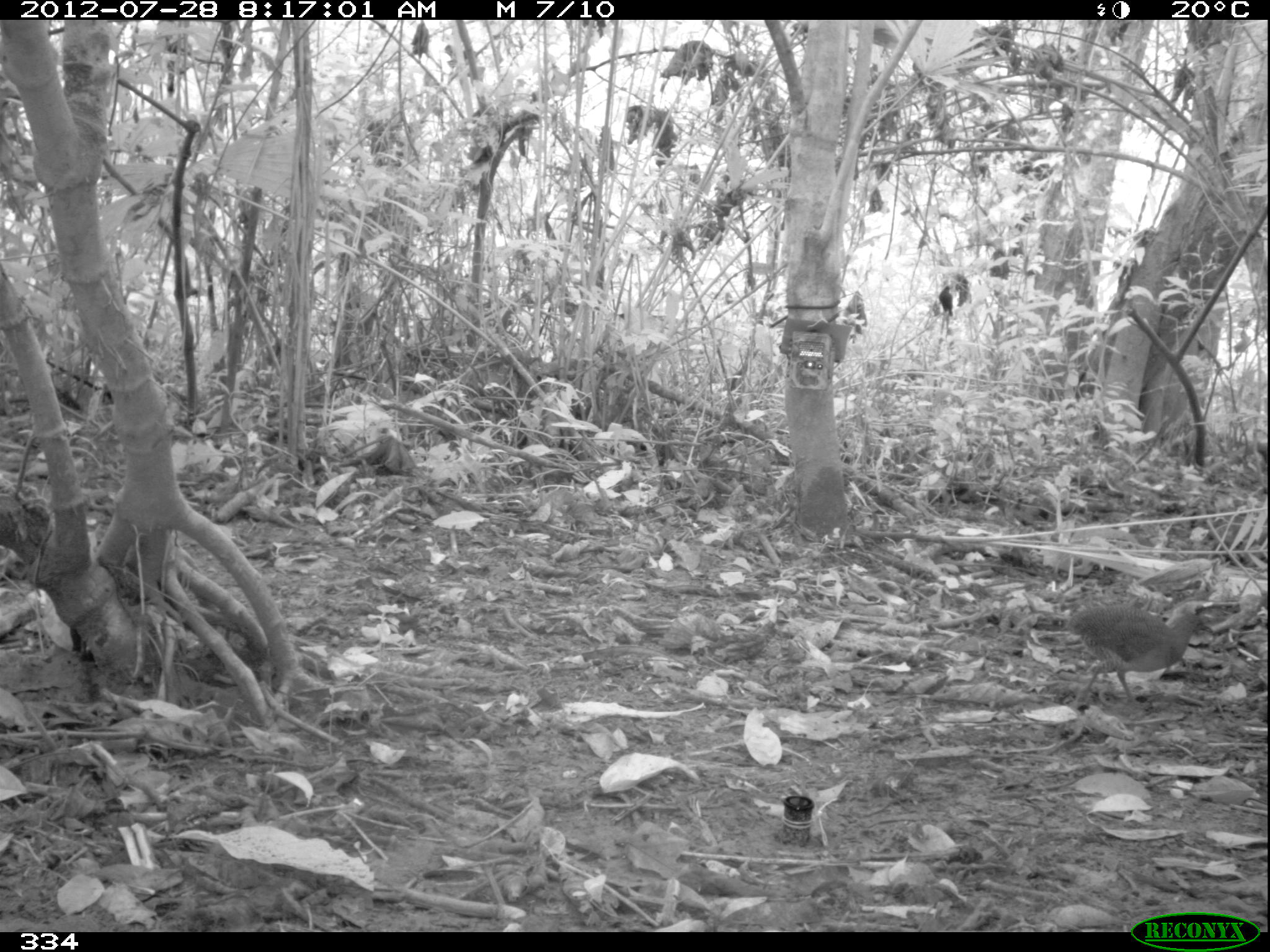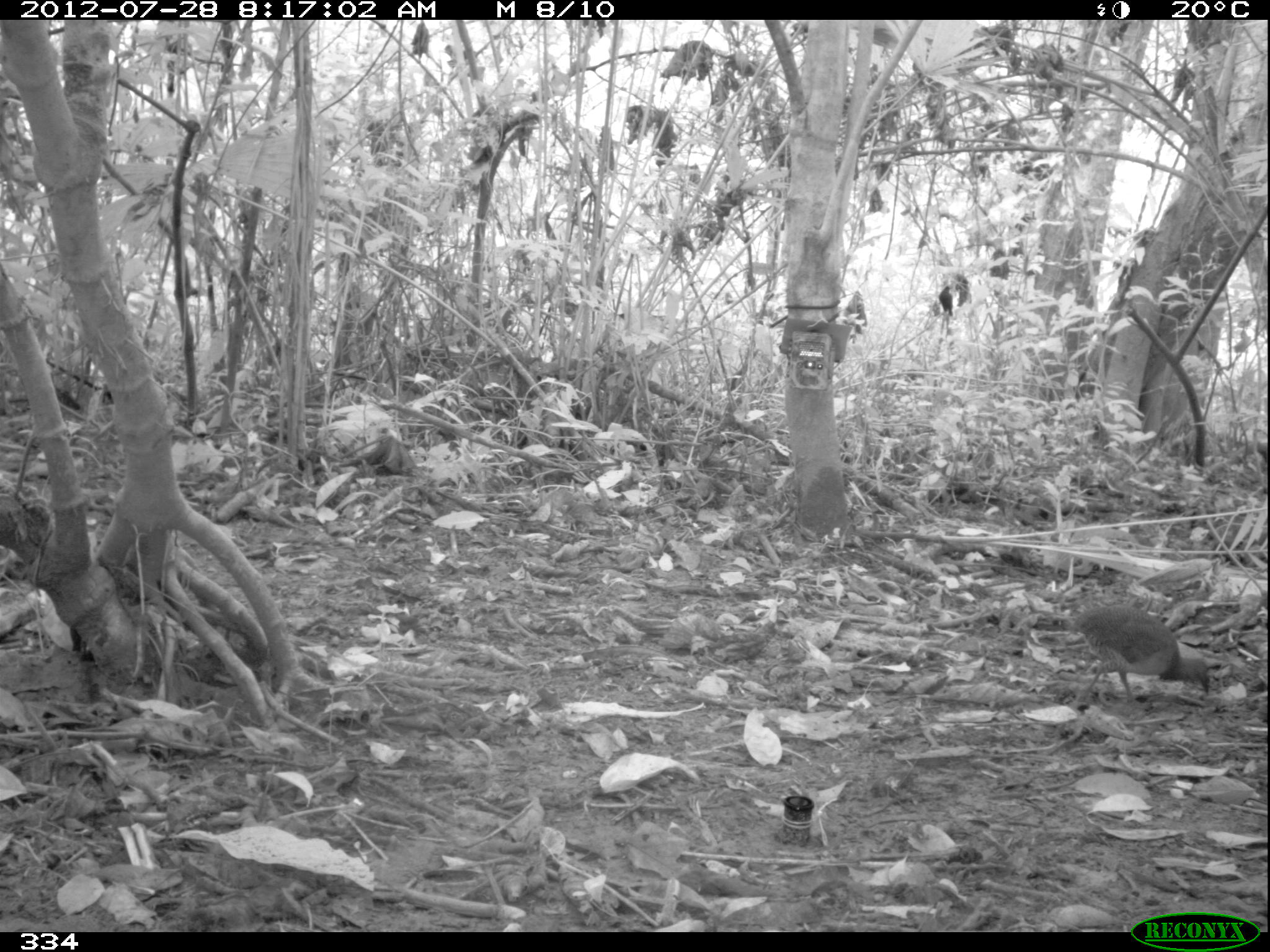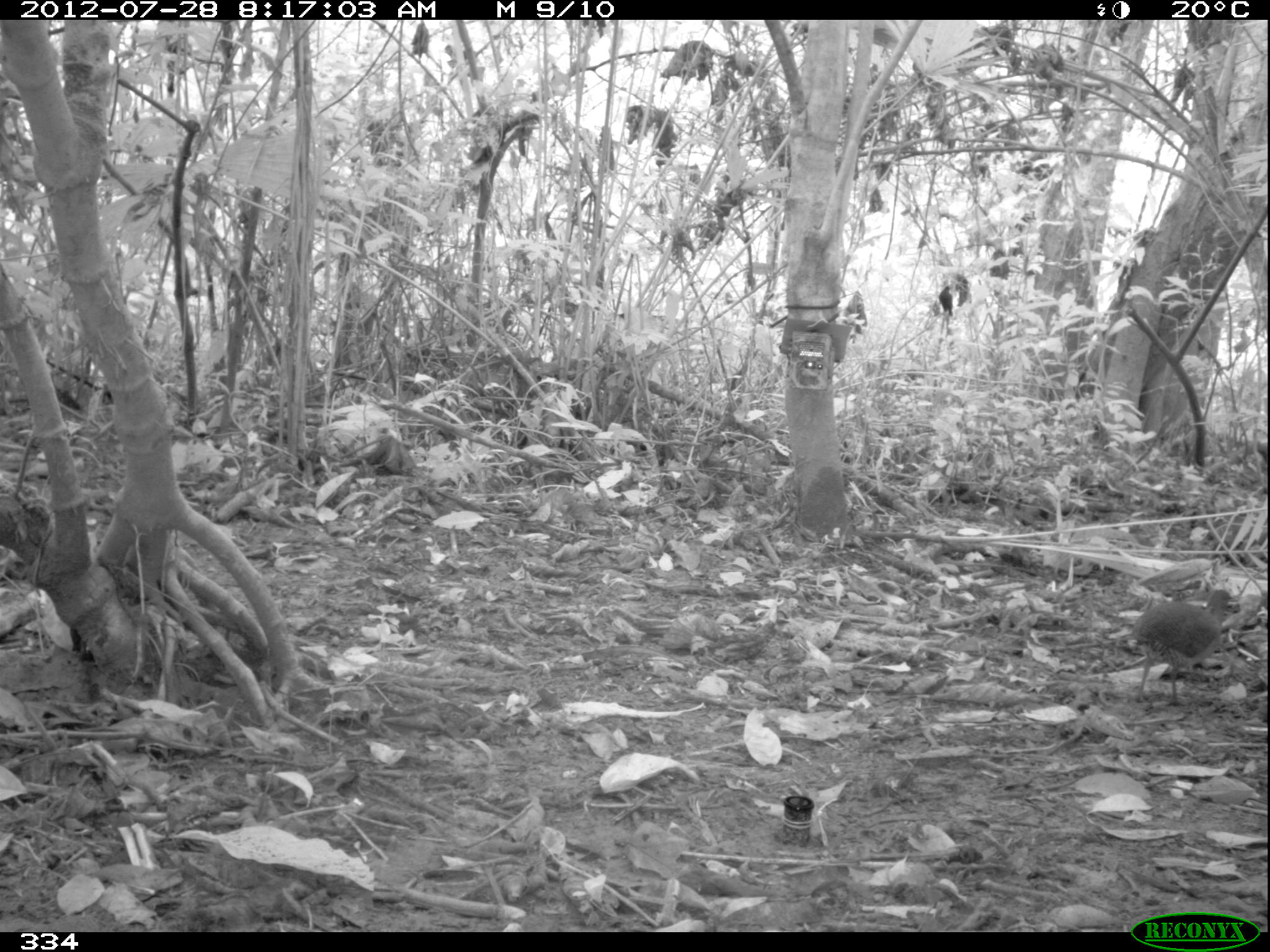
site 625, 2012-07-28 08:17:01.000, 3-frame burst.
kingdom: Animalia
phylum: Chordata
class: Aves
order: Galliformes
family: Phasianidae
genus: Alectoris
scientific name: Alectoris rufa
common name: red-legged partridge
Alectoris rufa (red-legged partridge).